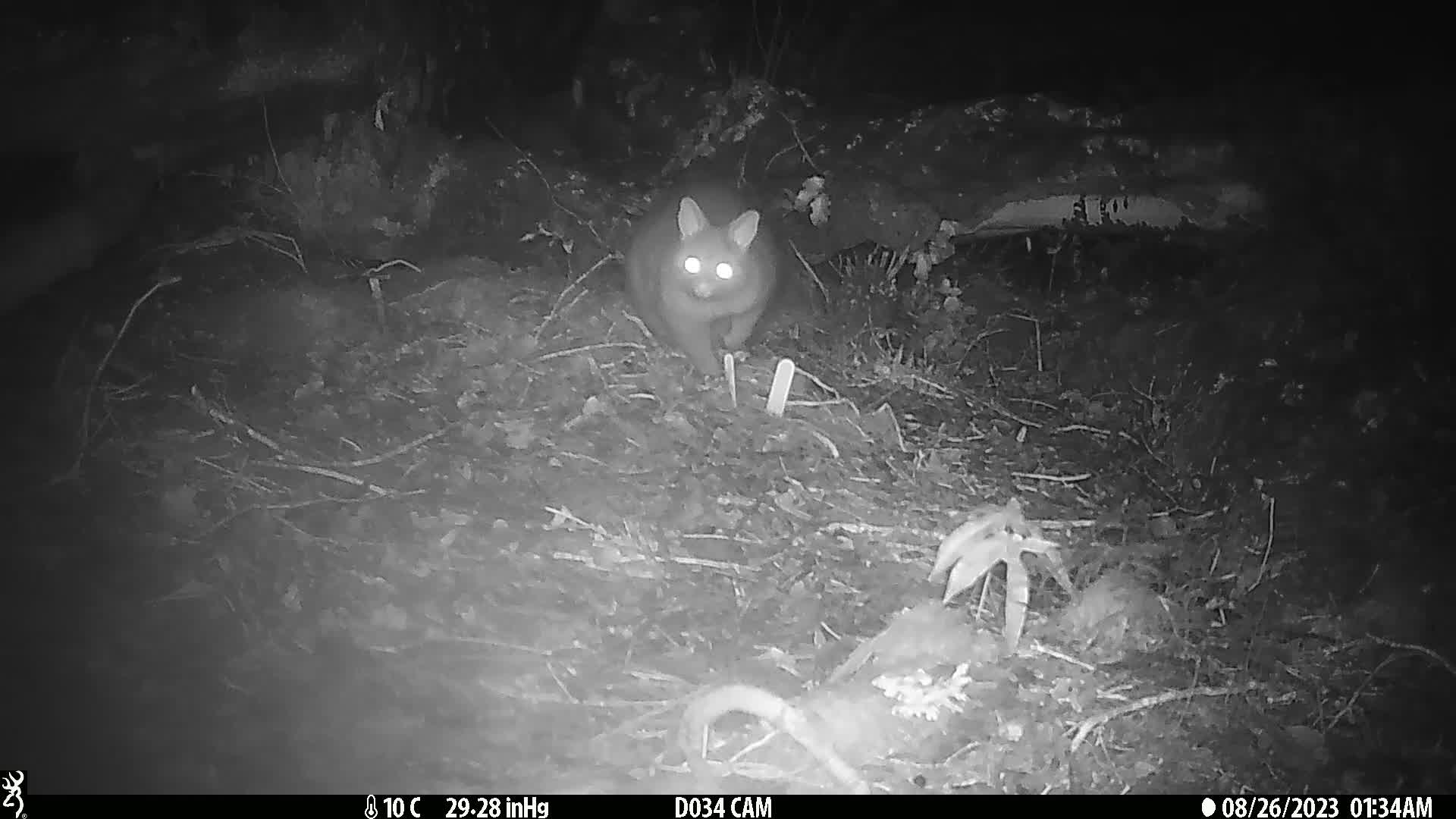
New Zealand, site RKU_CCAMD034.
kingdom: Animalia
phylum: Chordata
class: Mammalia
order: Diprotodontia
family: Phalangeridae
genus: Trichosurus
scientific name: Trichosurus vulpecula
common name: common brushtail possum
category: possum